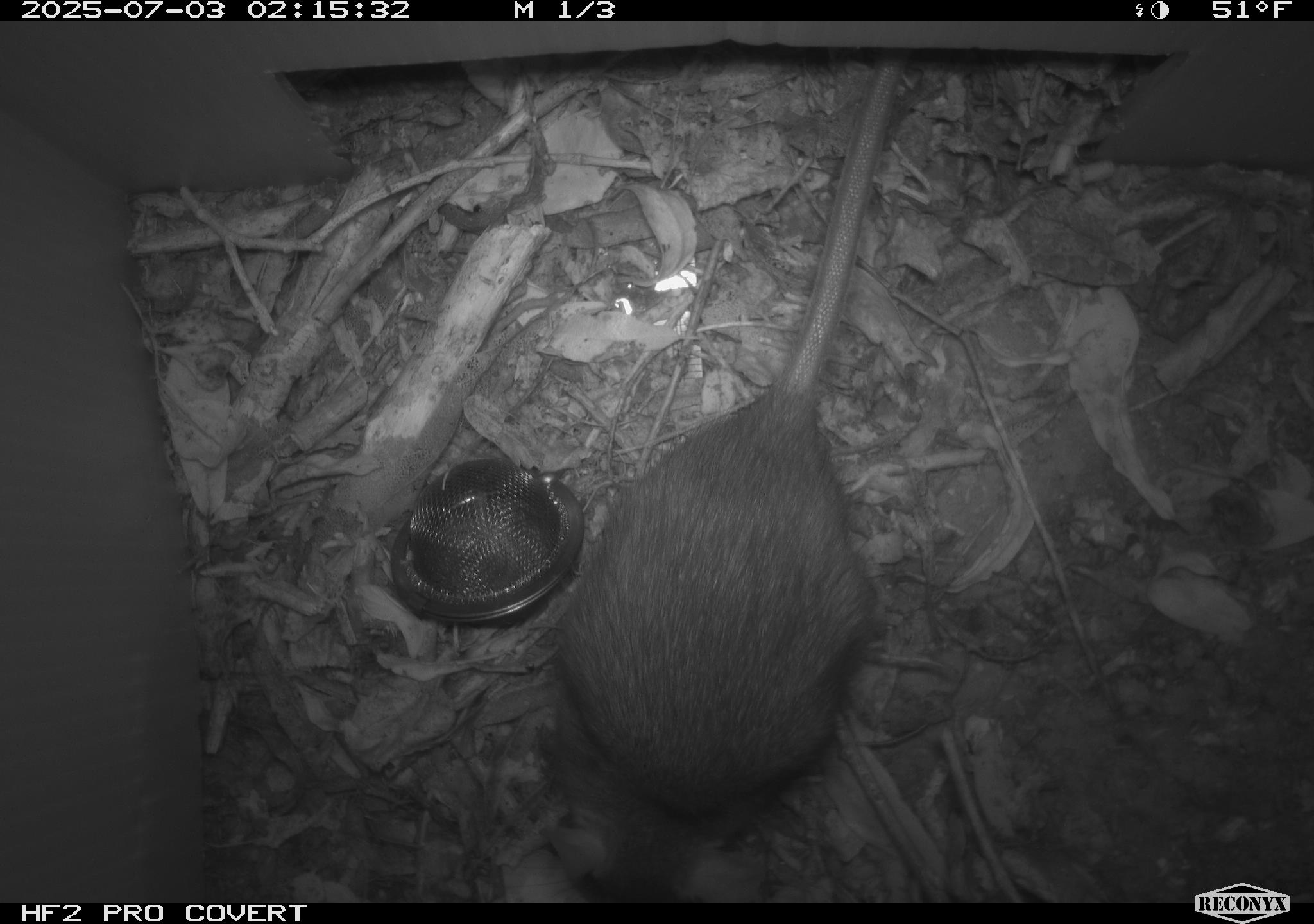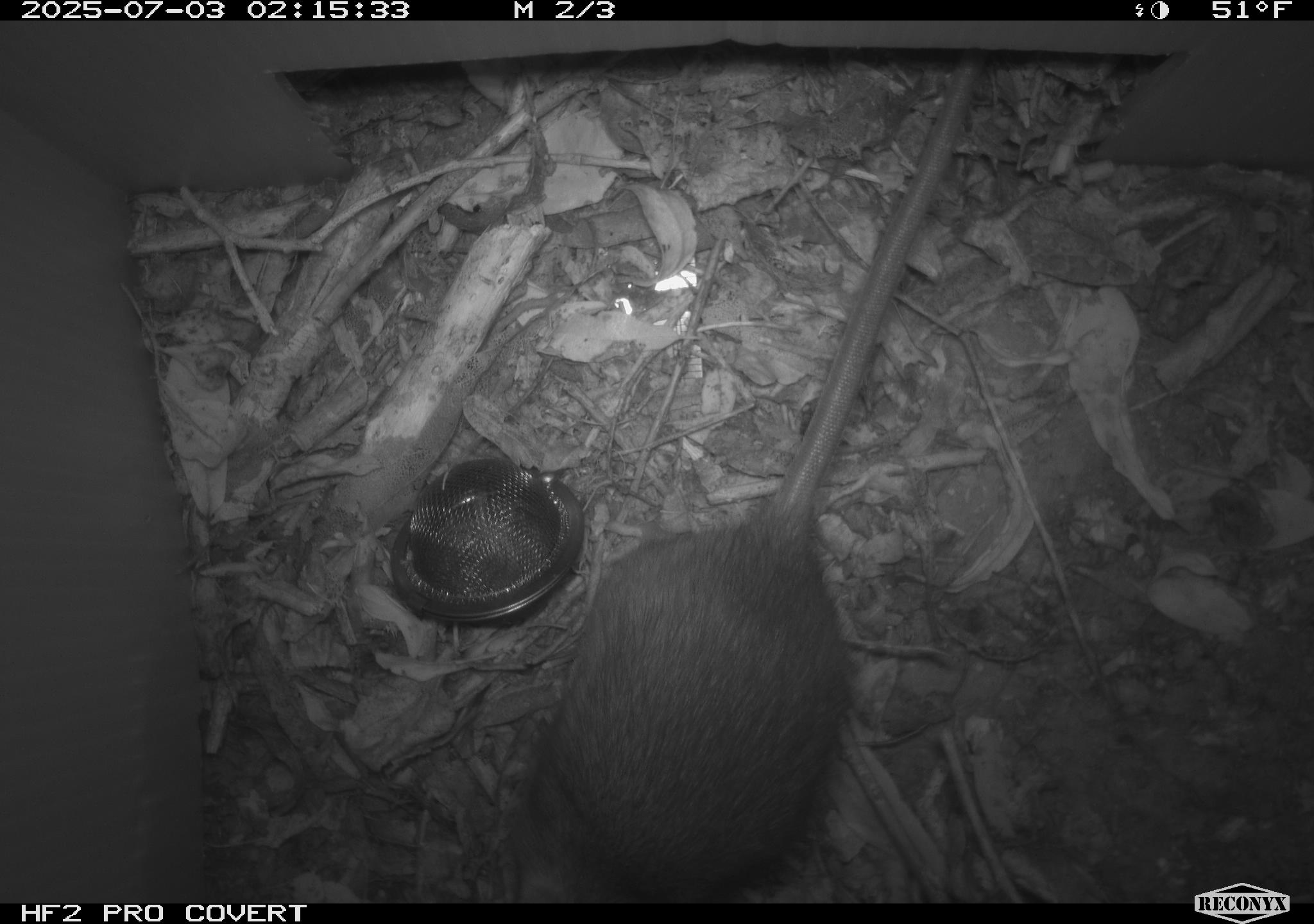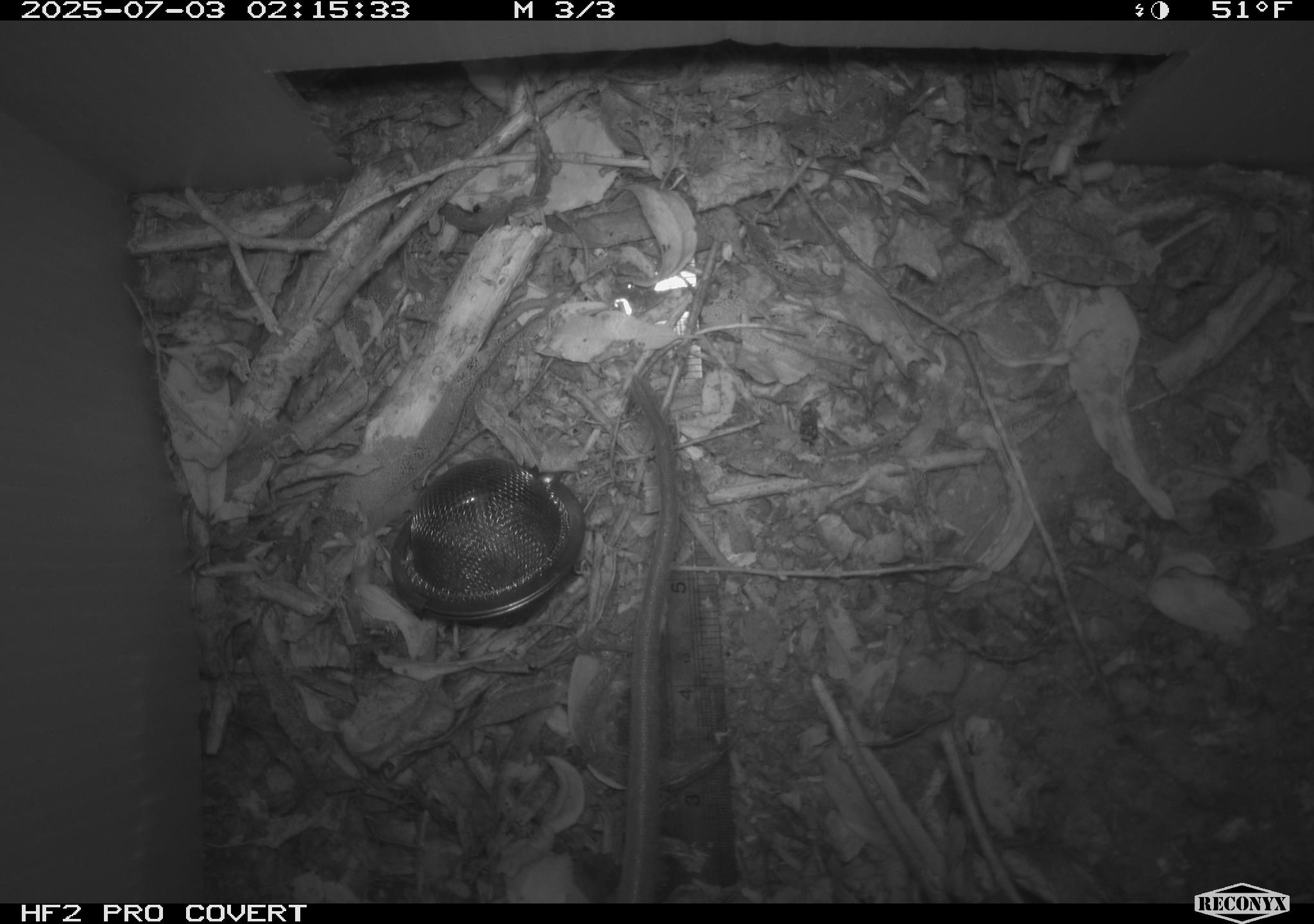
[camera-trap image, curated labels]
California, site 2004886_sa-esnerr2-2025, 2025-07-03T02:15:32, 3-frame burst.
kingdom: Animalia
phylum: Chordata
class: Mammalia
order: Rodentia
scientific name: Rodentia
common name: rodent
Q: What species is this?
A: Rodent (Rodentia).